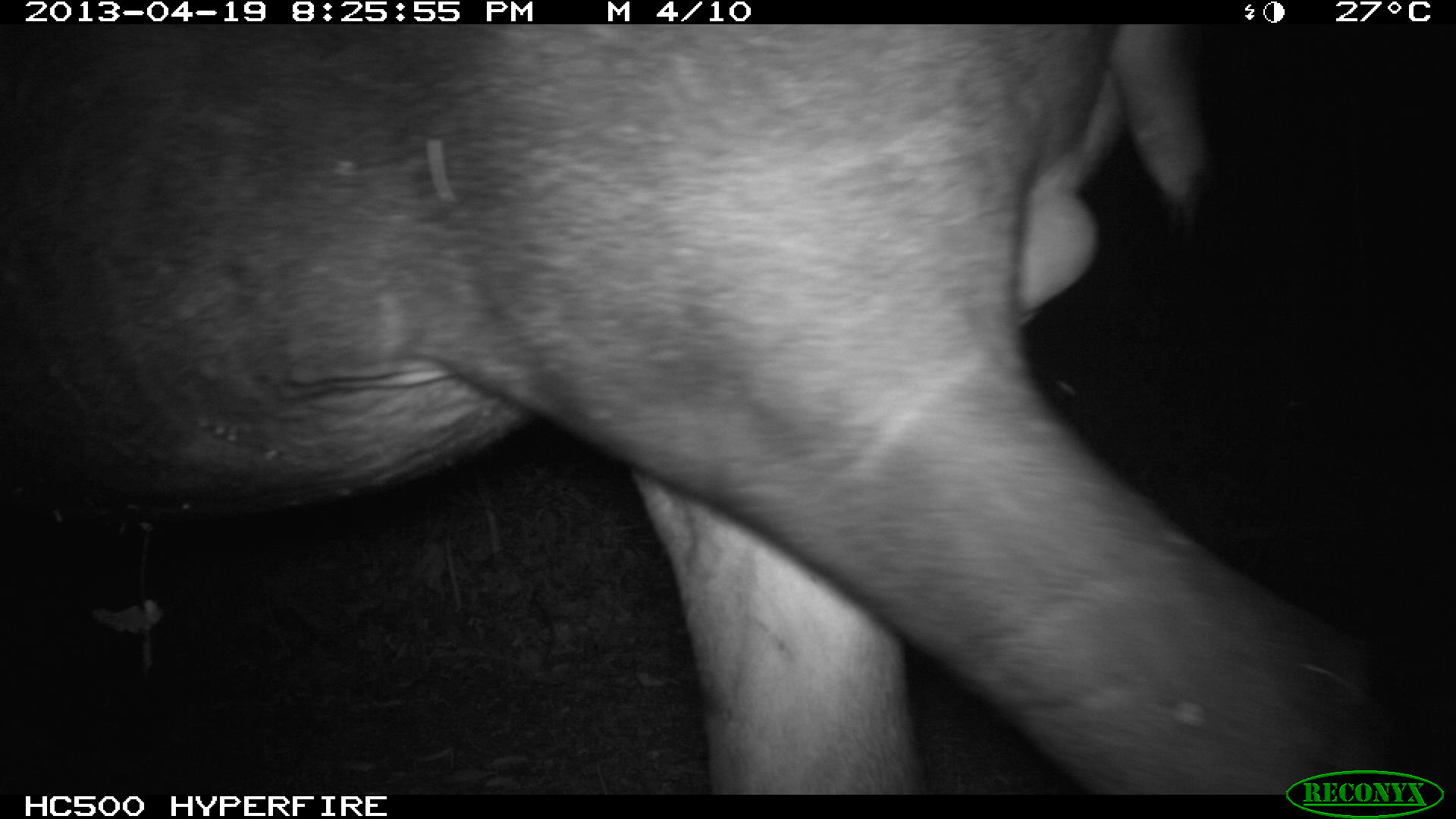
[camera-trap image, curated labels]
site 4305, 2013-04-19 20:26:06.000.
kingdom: Animalia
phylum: Chordata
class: Mammalia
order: Perissodactyla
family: Tapiridae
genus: Tapirus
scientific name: Tapirus bairdii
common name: baird's tapir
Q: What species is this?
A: Tapirus bairdii (baird's tapir).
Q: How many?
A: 2.